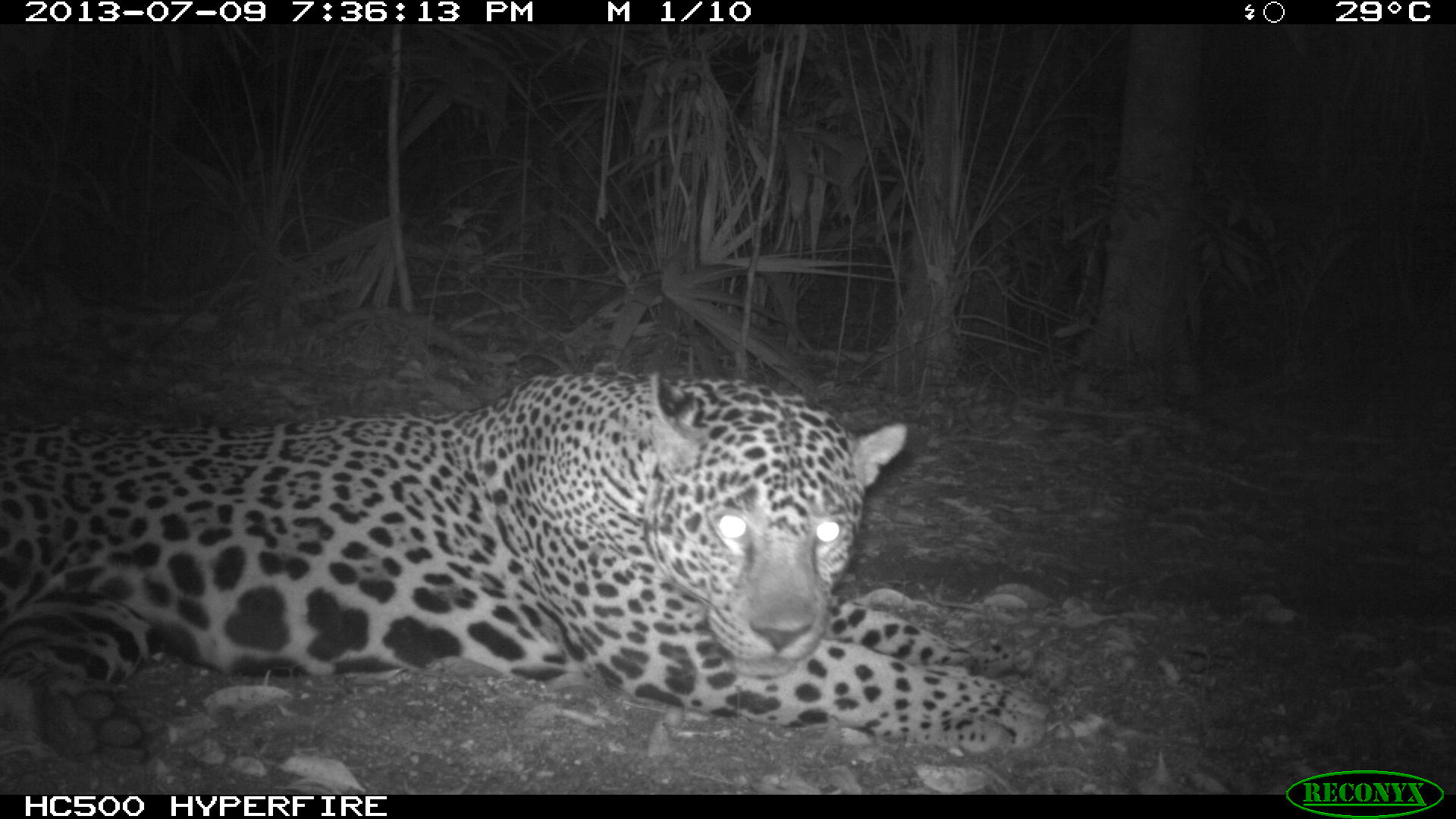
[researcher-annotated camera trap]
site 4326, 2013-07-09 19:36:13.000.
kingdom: Animalia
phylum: Chordata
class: Mammalia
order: Carnivora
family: Felidae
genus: Panthera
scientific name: Panthera onca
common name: jaguar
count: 1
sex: male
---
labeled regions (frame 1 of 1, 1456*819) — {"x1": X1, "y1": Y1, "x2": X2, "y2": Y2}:
panthera onca: {"x1": 0, "y1": 369, "x2": 1071, "y2": 773}